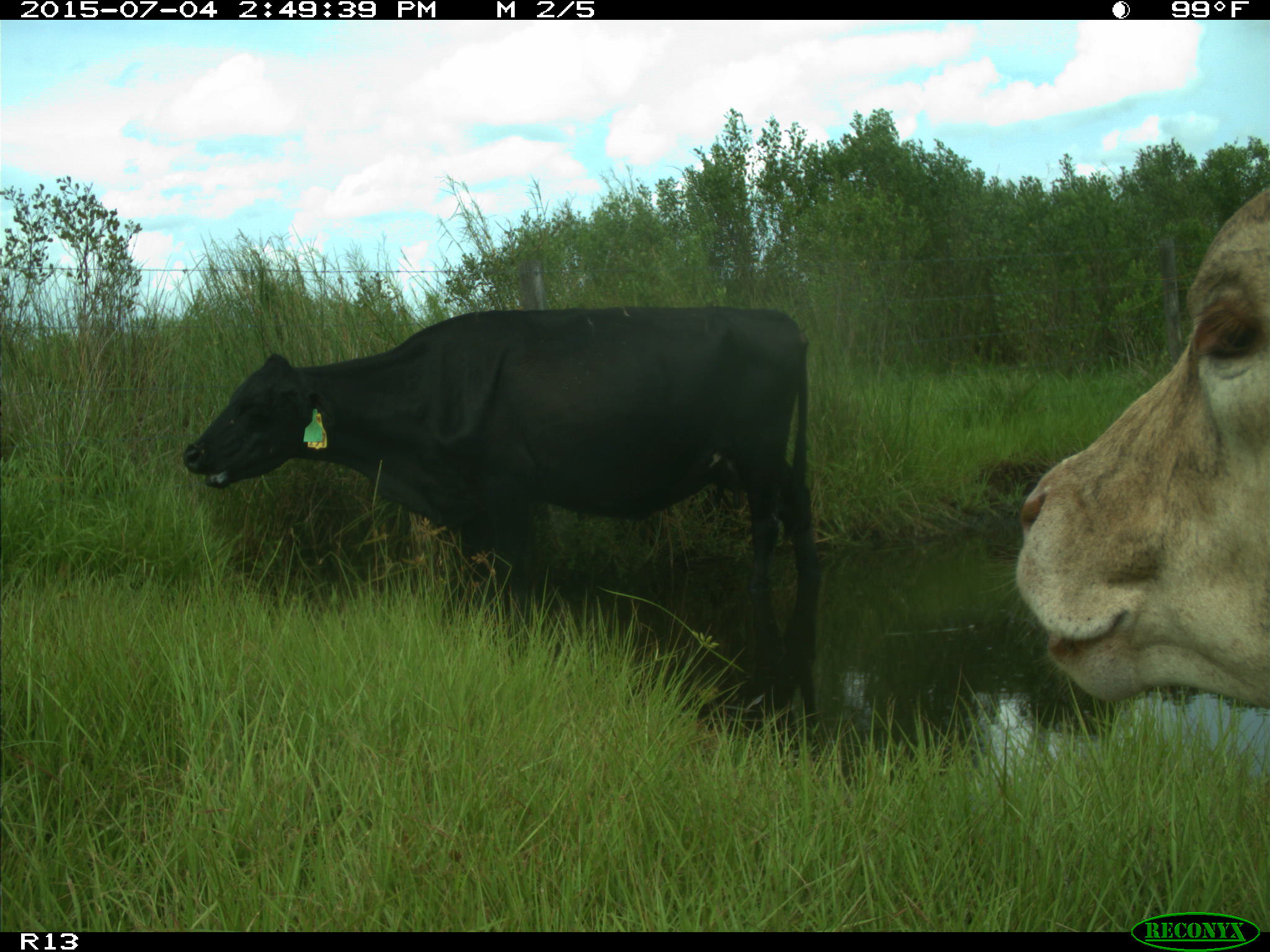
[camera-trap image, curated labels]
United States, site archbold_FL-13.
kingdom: Animalia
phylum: Chordata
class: Mammalia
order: Artiodactyla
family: Bovidae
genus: Bos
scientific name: Bos taurus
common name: domestic cow